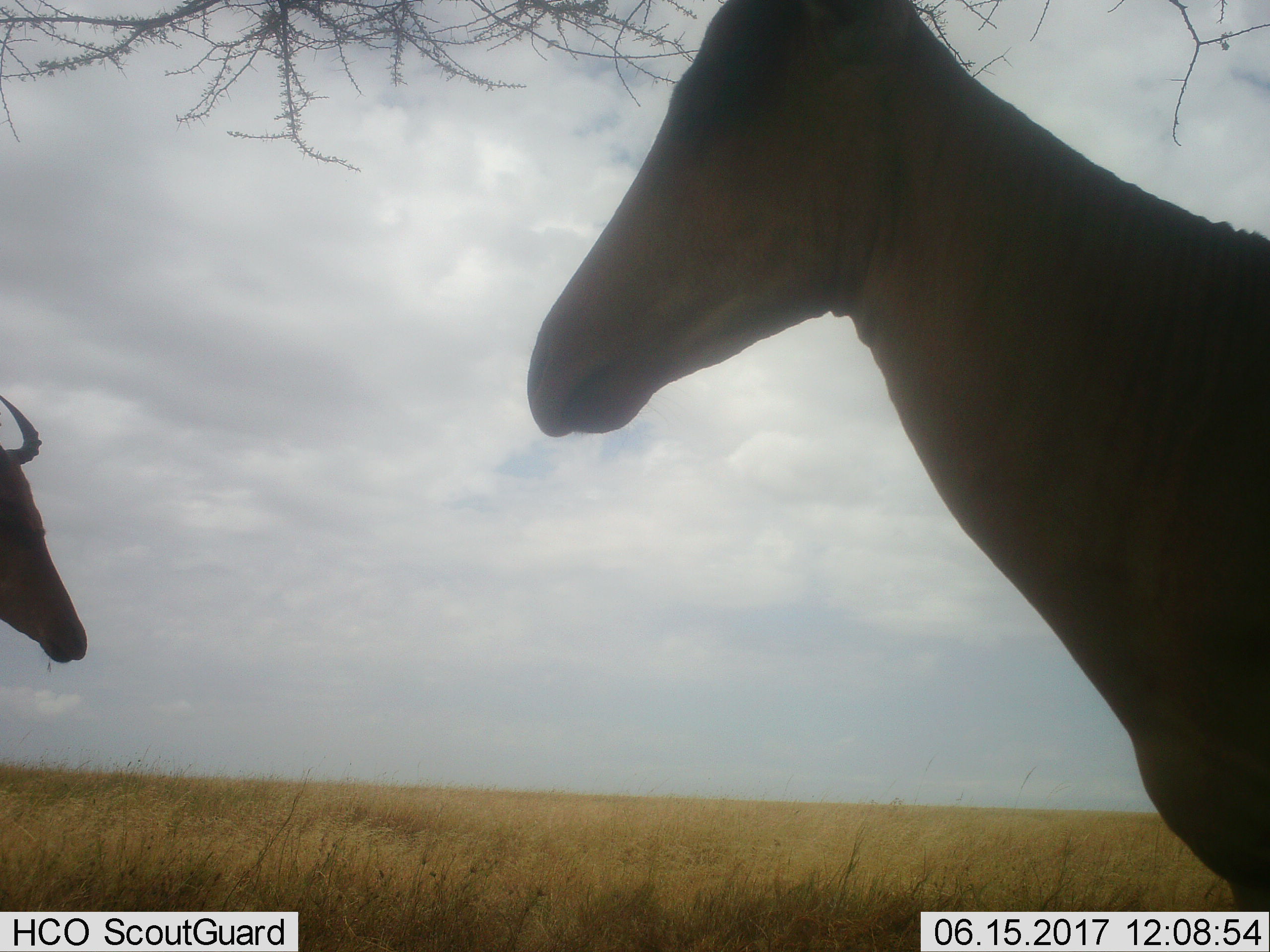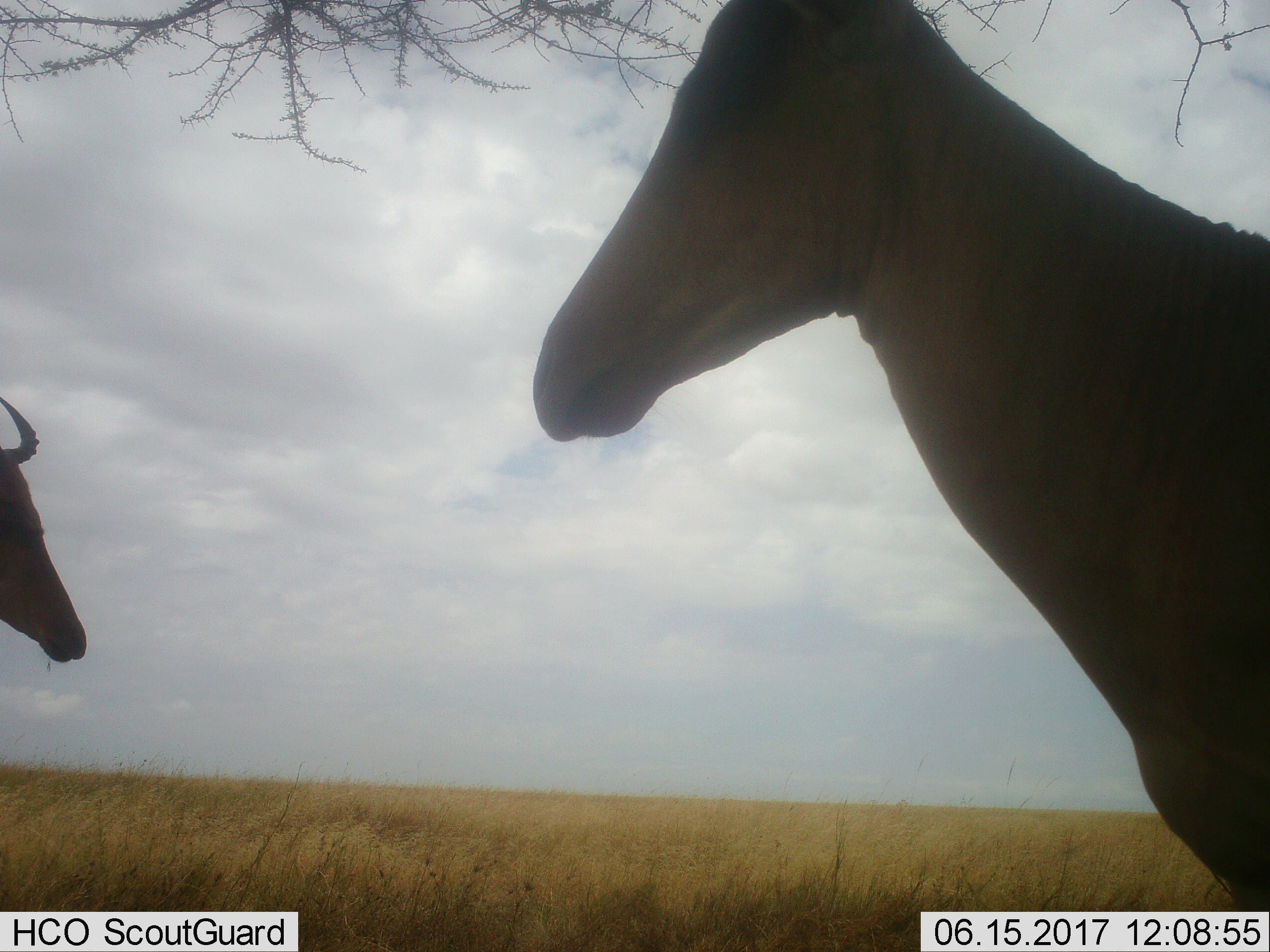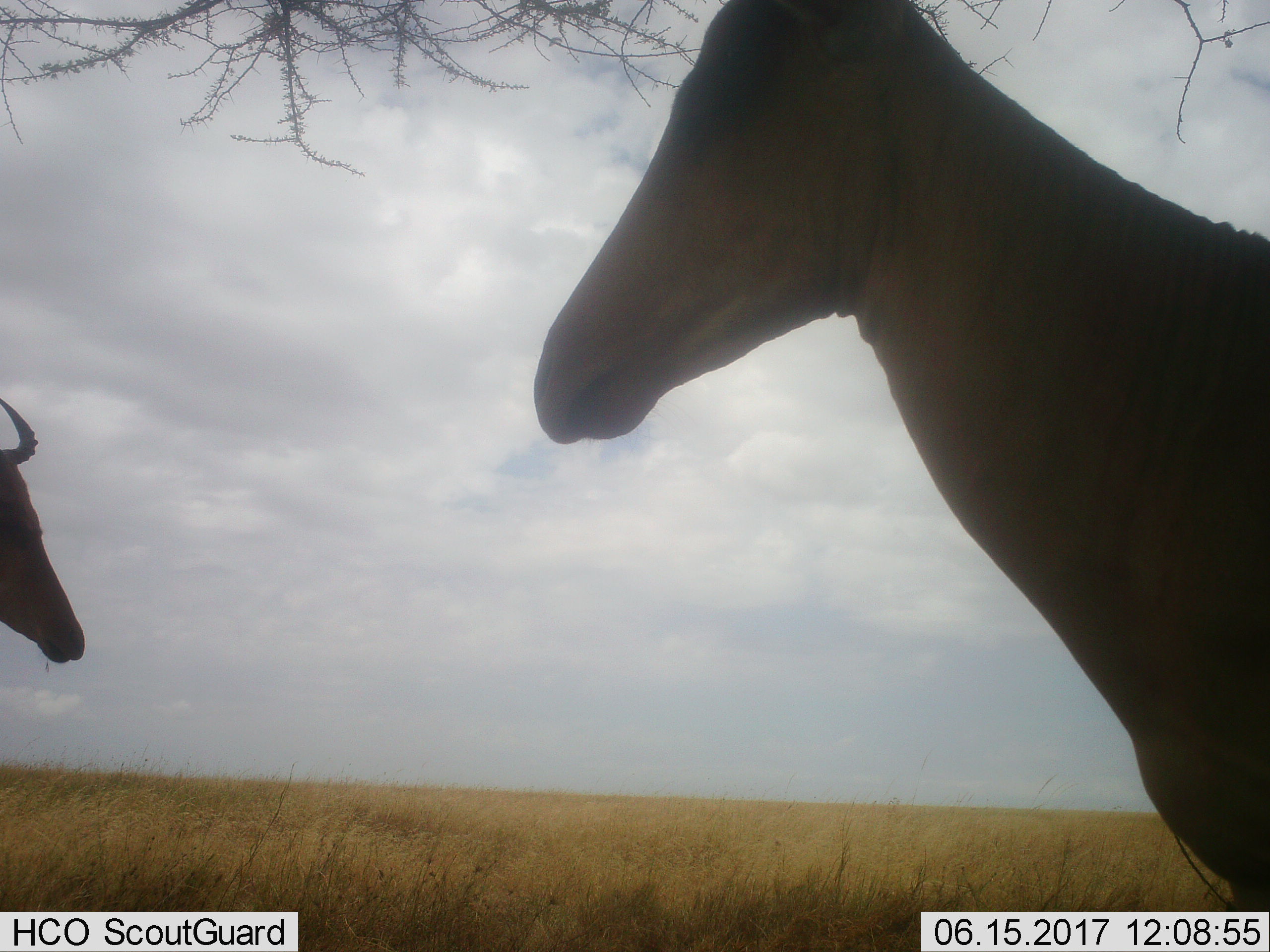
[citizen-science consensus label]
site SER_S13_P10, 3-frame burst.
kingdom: Animalia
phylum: Chordata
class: Mammalia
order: Artiodactyla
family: Bovidae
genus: Alcelaphus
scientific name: Alcelaphus buselaphus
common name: hartebeest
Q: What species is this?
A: Hartebeest (Alcelaphus buselaphus).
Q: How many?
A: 2.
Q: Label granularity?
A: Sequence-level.